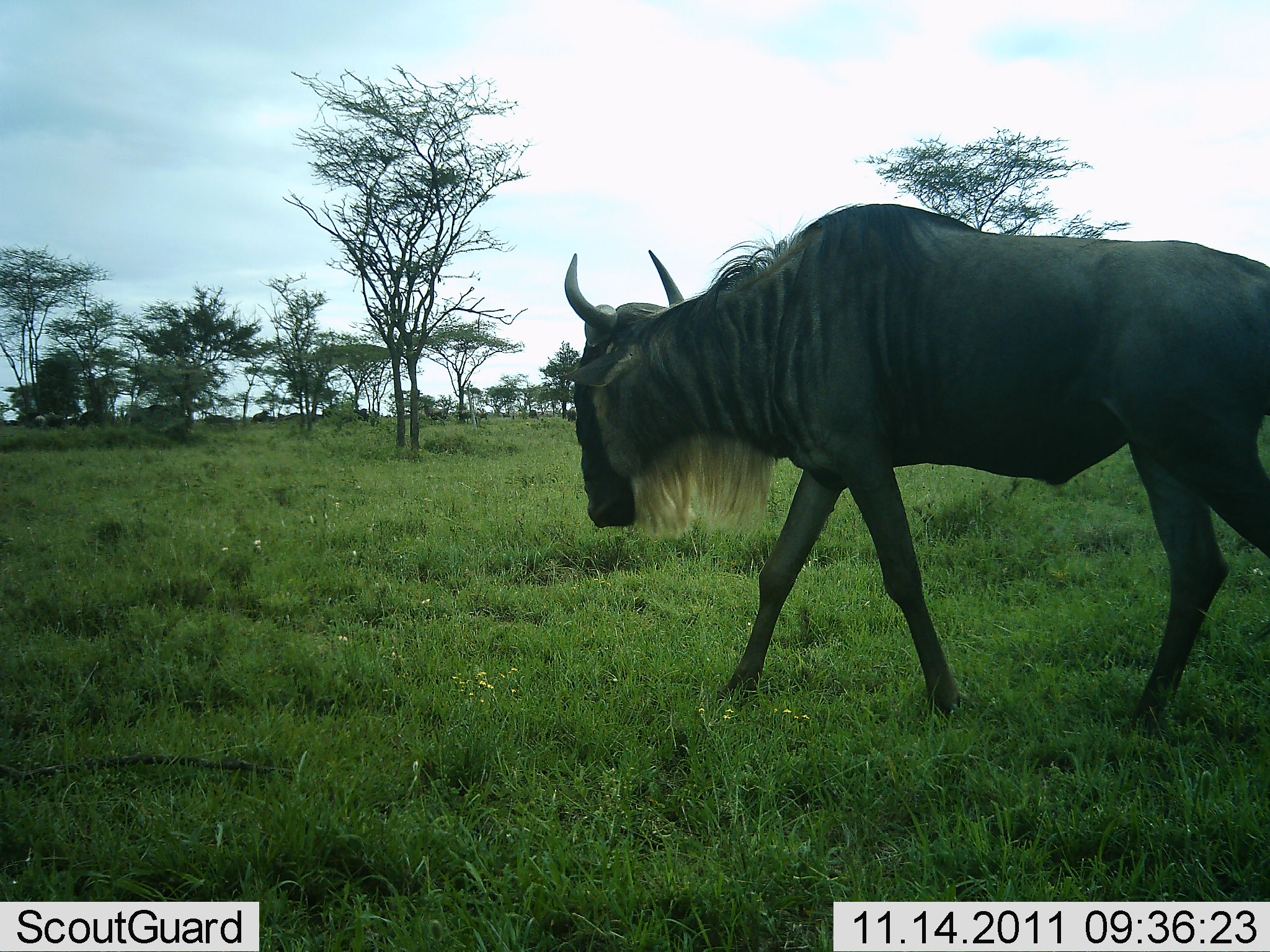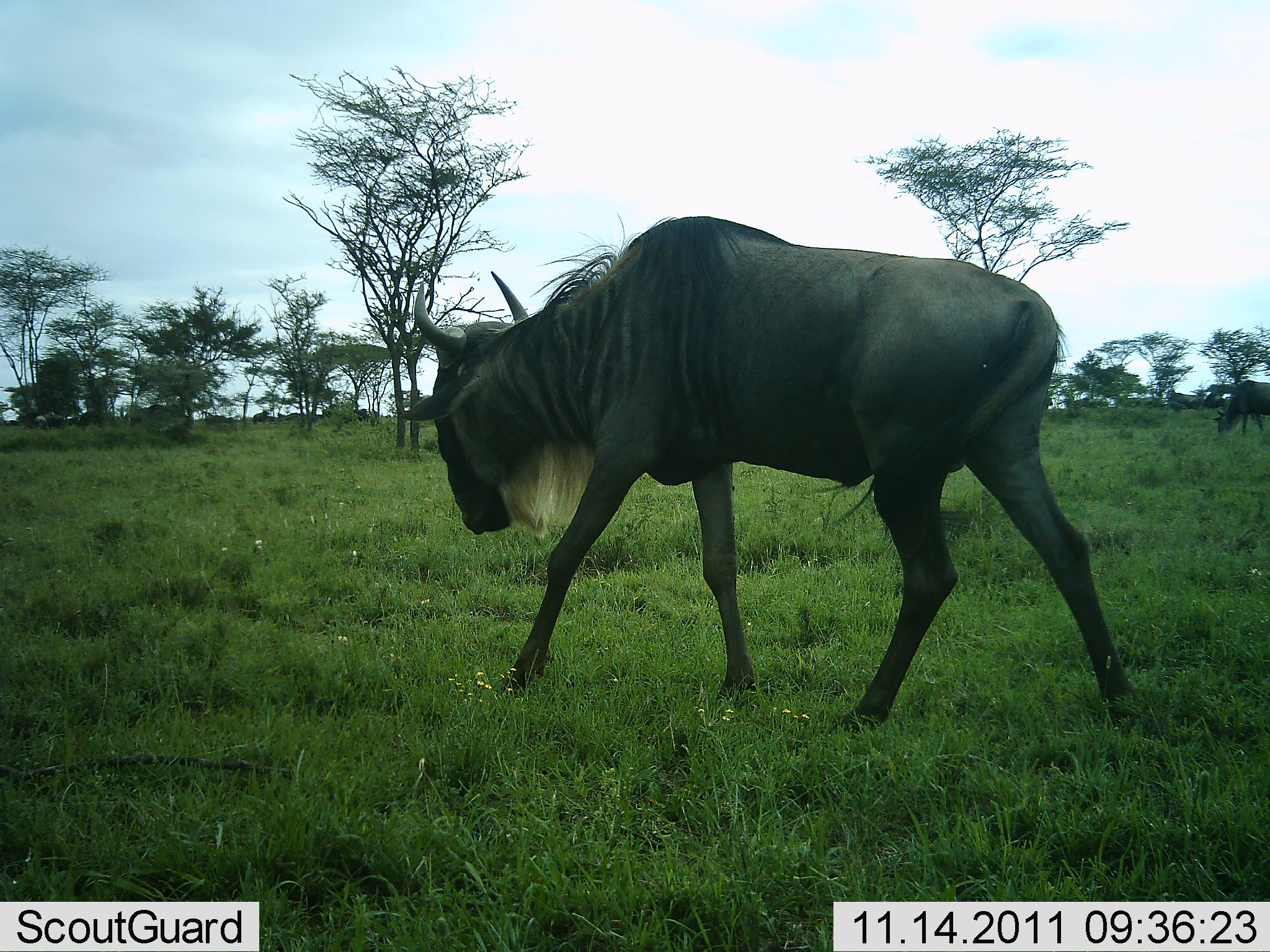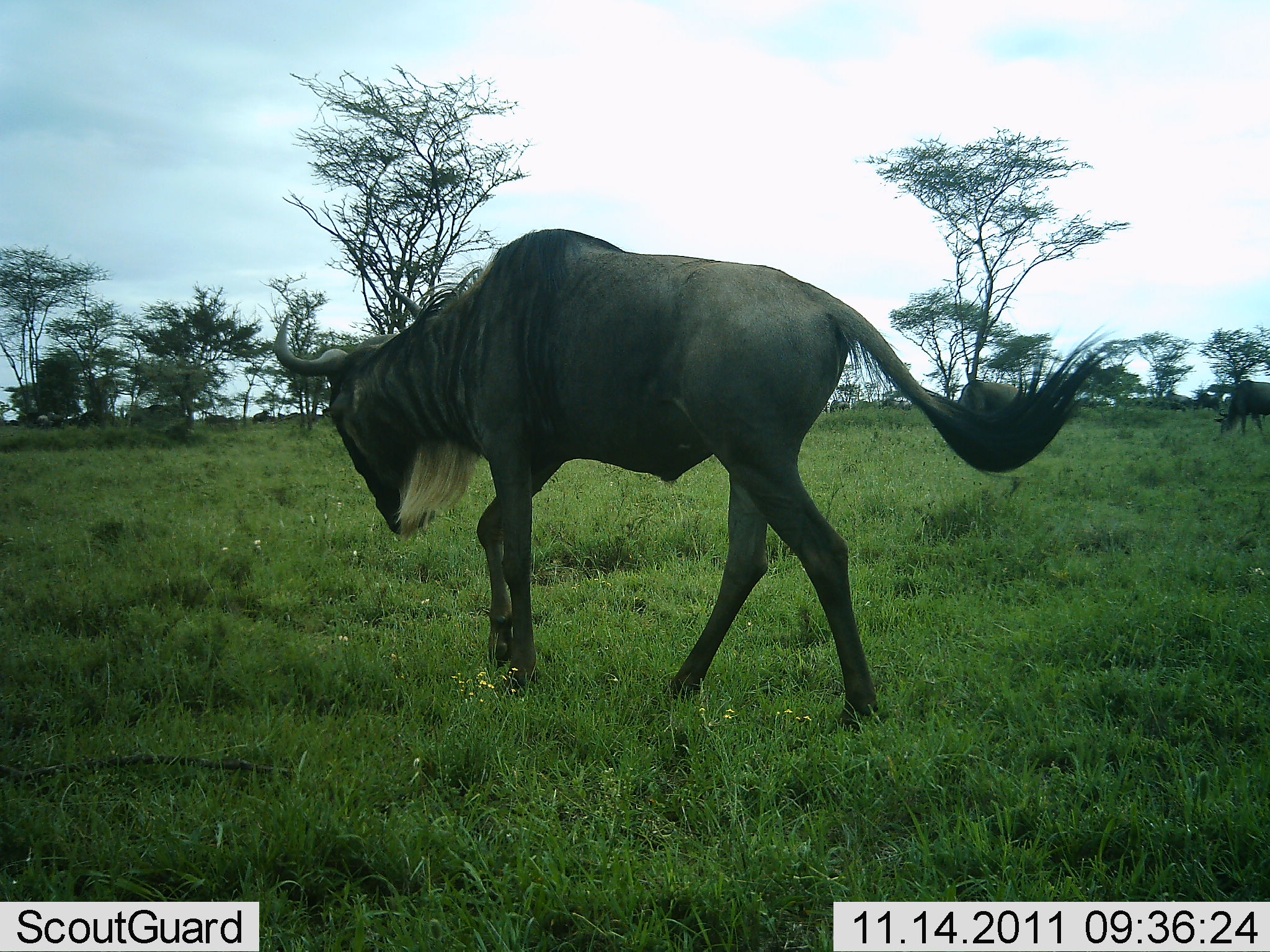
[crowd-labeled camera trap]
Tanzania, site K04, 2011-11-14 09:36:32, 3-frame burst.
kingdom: Animalia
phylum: Chordata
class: Mammalia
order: Artiodactyla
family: Bovidae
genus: Connochaetes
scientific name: Connochaetes taurinus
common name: blue wildebeest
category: wildebeest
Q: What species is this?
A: Wildebeest (blue wildebeest) (Connochaetes taurinus).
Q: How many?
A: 2.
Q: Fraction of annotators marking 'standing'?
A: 0%.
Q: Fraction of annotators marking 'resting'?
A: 0%.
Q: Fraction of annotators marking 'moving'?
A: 100%.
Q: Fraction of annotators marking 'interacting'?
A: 0%.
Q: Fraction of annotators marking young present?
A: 0%.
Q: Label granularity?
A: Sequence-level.